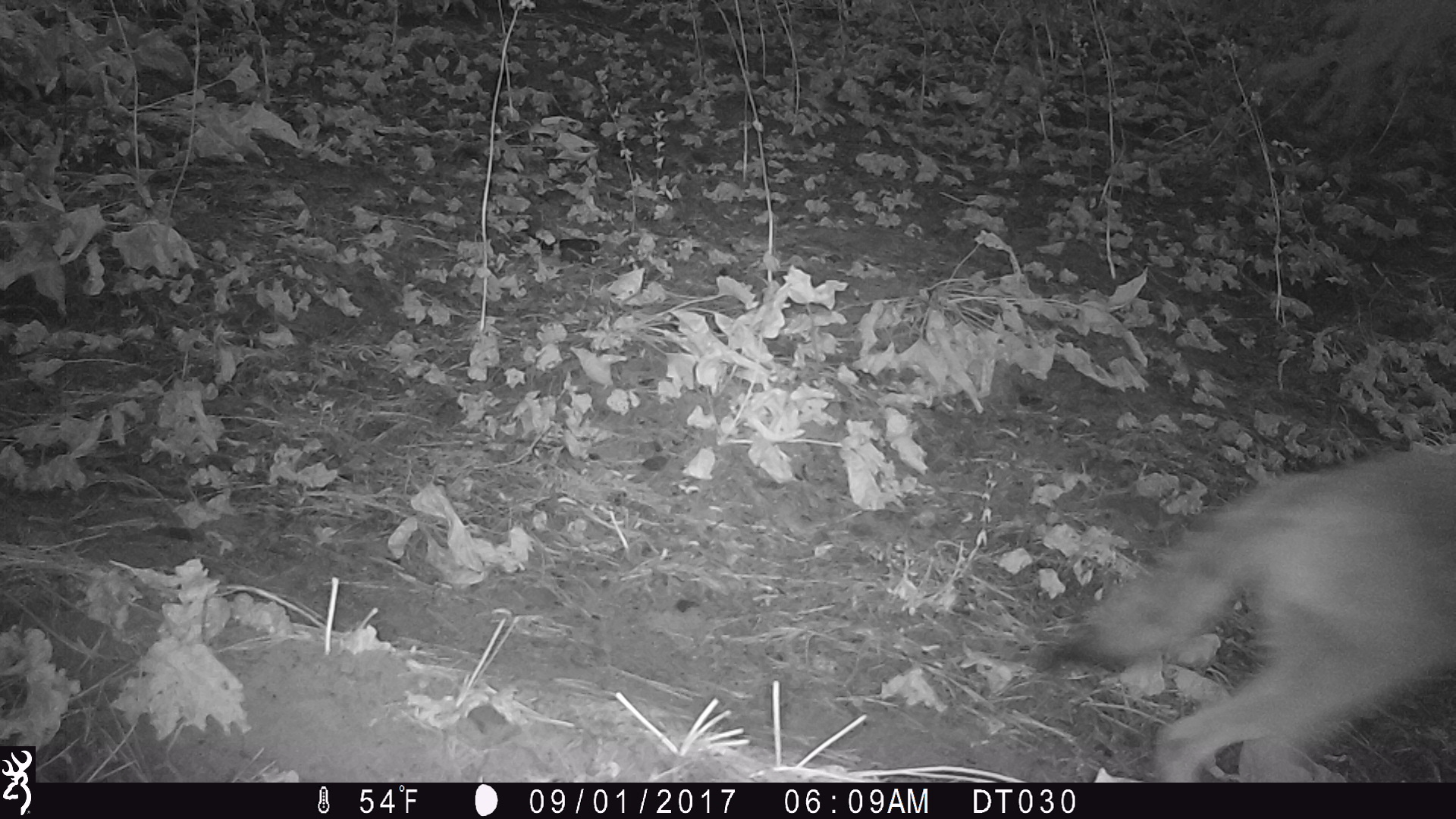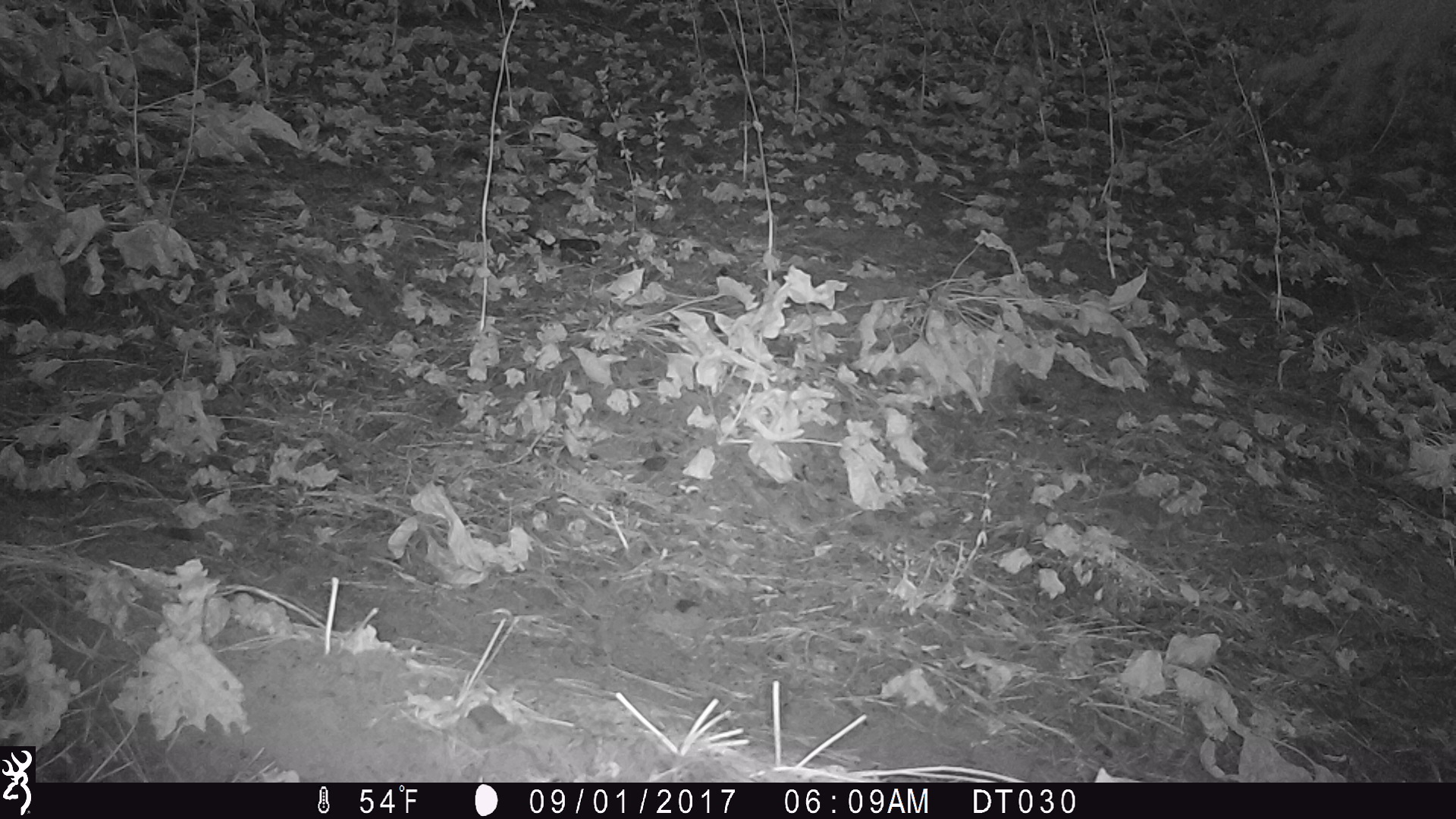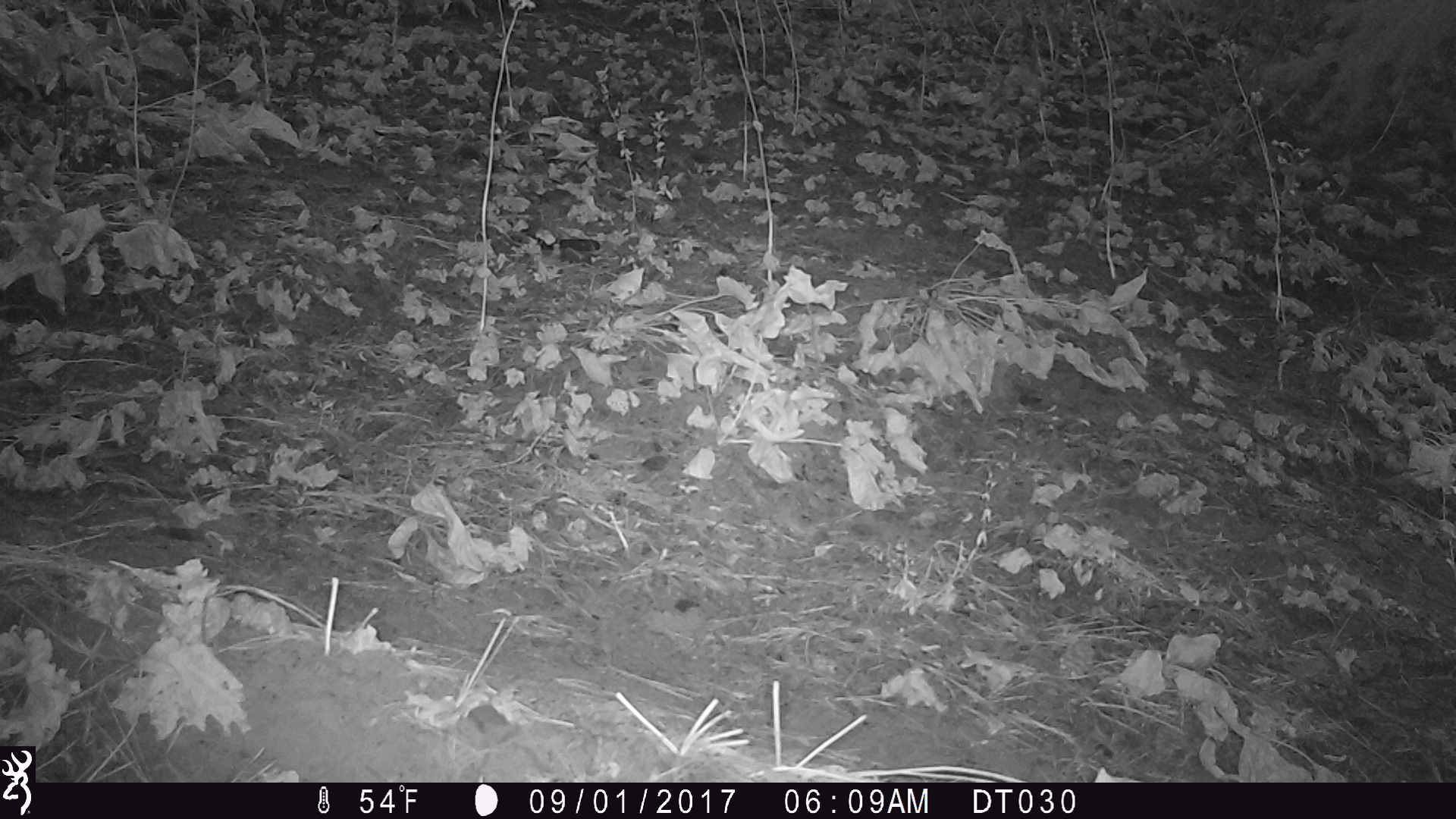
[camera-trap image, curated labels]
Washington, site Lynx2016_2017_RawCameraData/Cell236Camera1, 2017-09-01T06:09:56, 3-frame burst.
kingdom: Animalia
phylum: Chordata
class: Mammalia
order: Carnivora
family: Canidae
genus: Canis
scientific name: Canis latrans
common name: coyote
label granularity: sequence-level